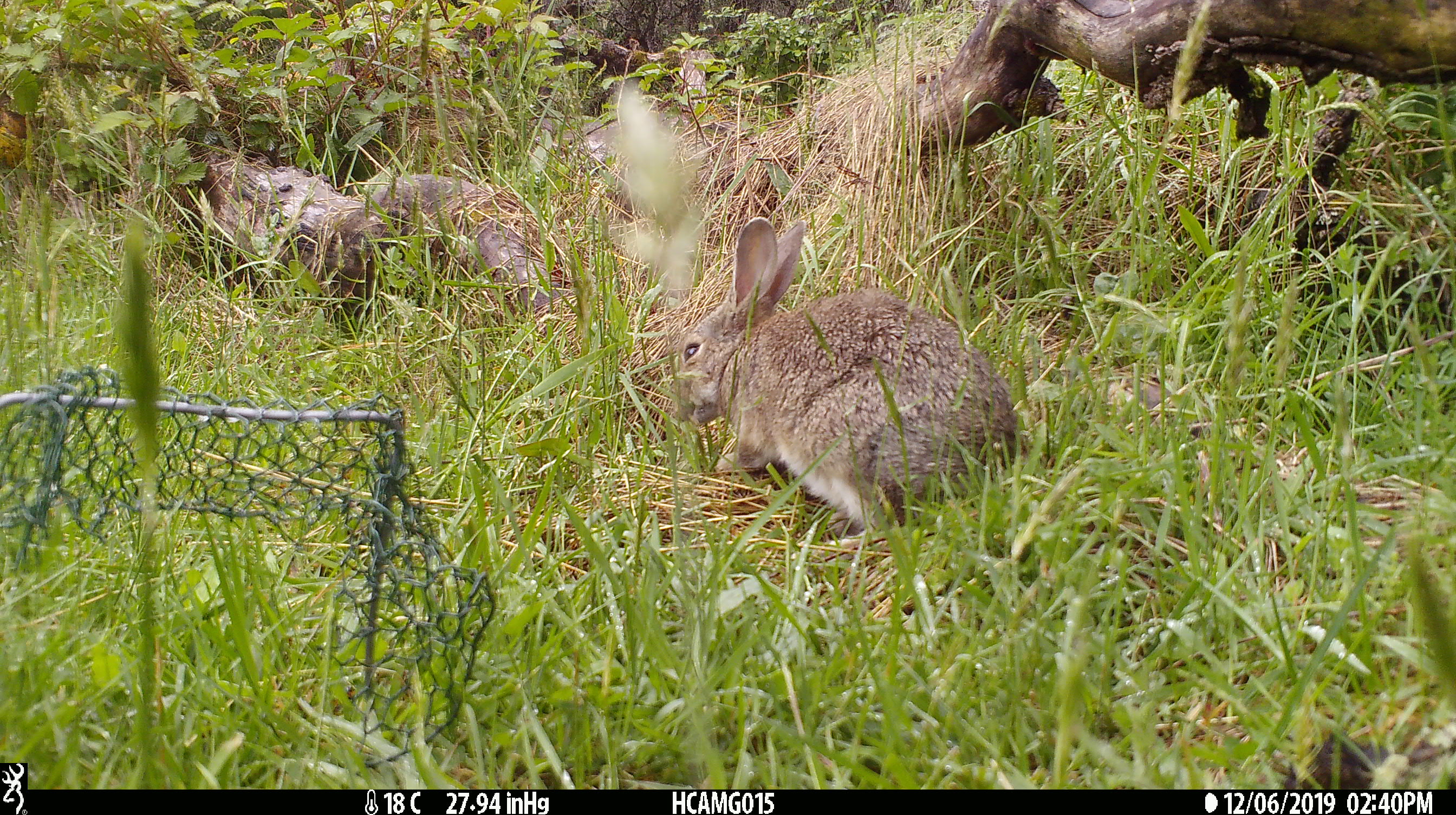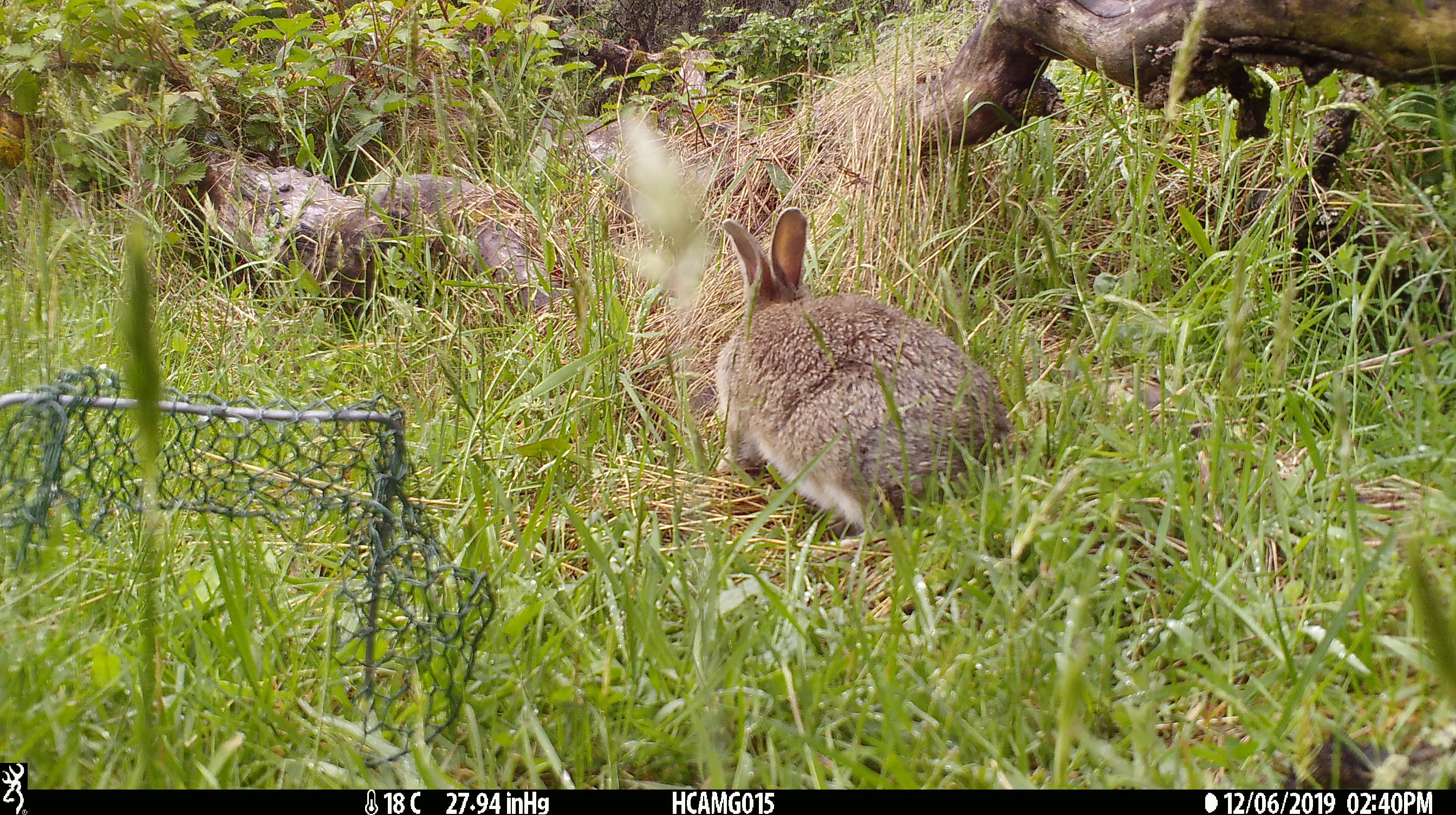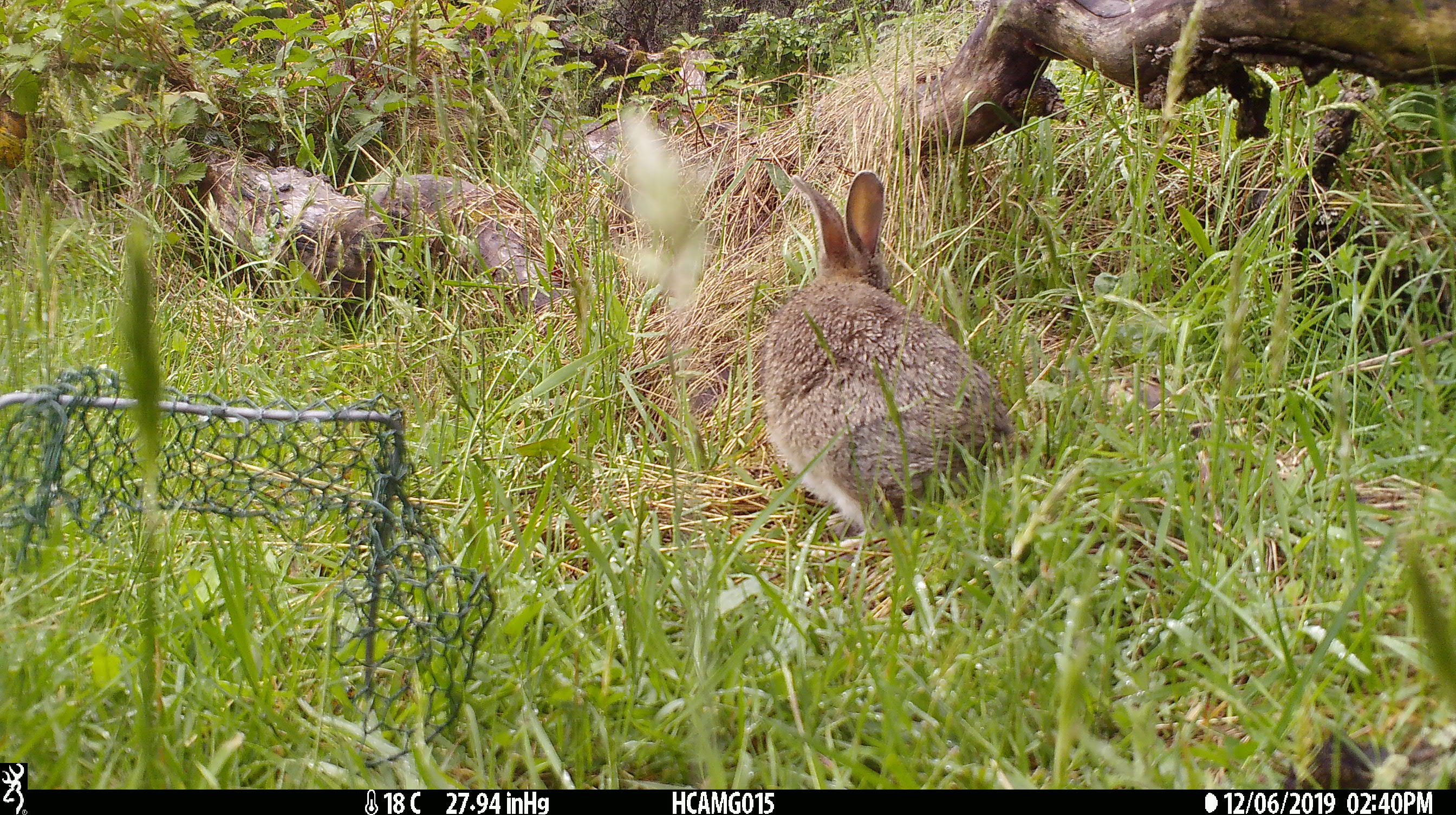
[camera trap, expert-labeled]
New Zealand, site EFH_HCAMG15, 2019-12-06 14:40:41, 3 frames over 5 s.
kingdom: Animalia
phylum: Chordata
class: Mammalia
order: Lagomorpha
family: Leporidae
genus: Oryctolagus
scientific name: Oryctolagus cuniculus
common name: european rabbit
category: rabbit